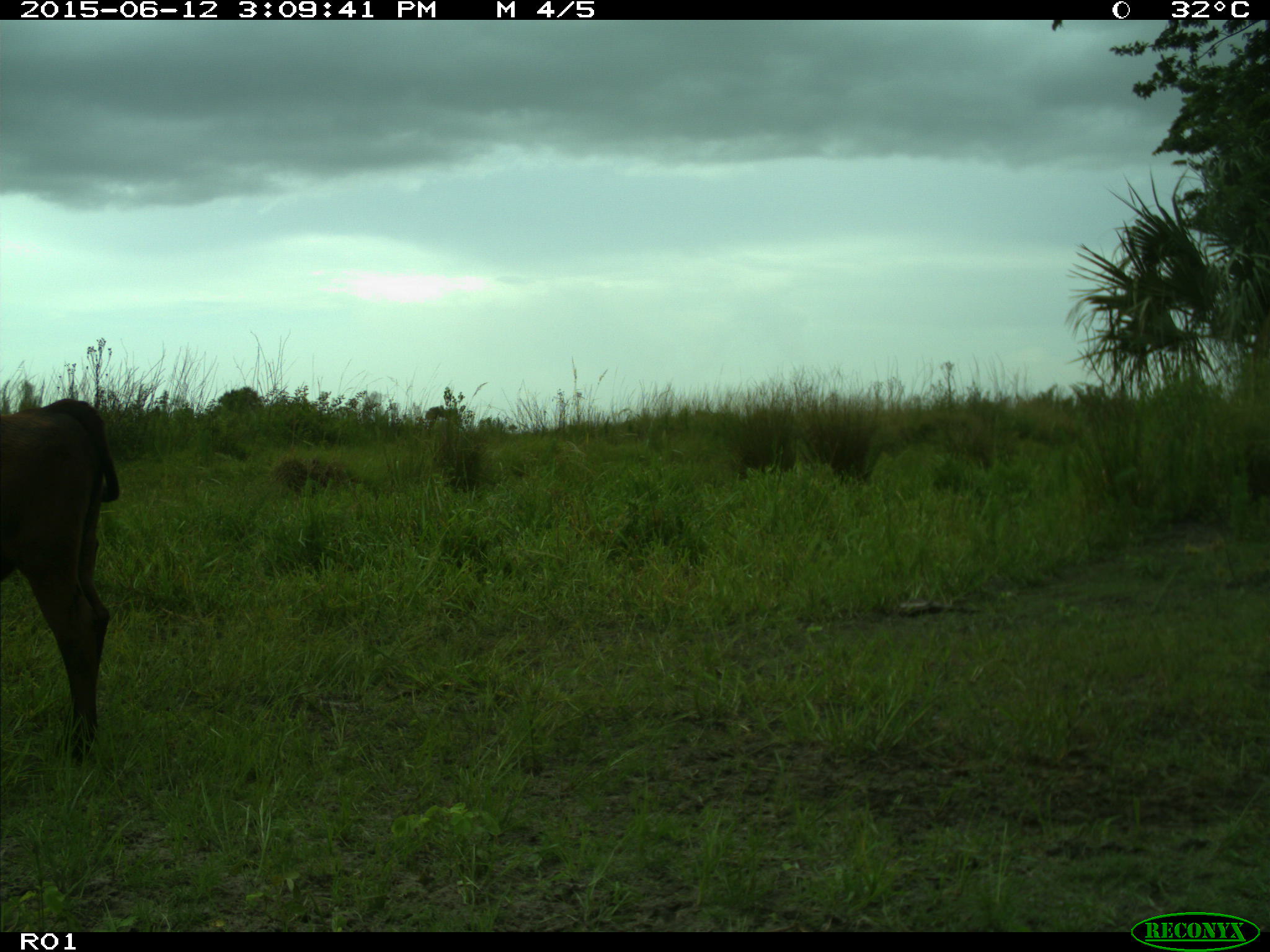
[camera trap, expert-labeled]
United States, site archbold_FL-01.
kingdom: Animalia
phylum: Chordata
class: Mammalia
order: Artiodactyla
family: Bovidae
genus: Bos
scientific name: Bos taurus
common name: domestic cow